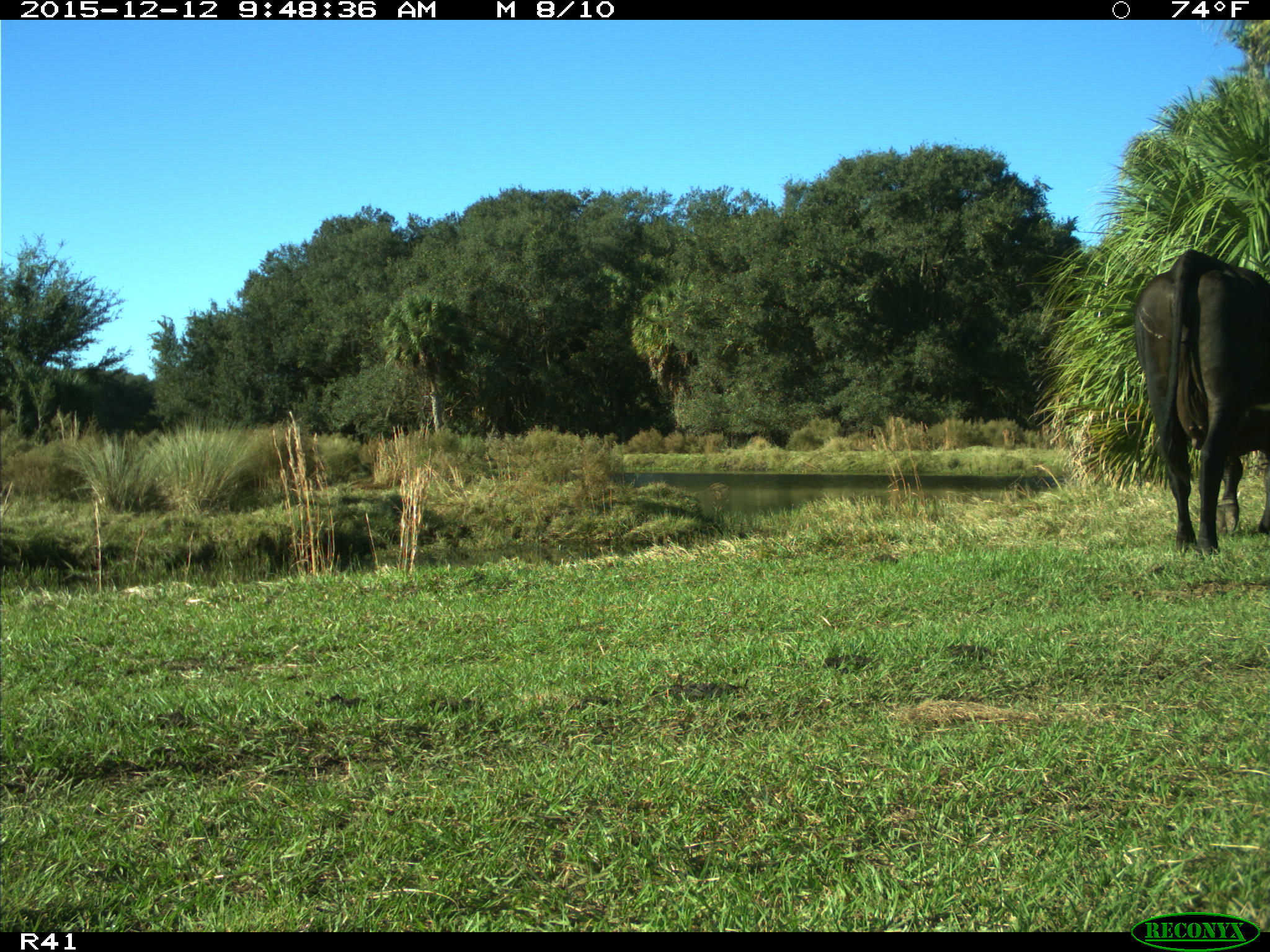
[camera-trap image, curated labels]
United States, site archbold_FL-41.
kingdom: Animalia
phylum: Chordata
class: Mammalia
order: Artiodactyla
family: Bovidae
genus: Bos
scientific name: Bos taurus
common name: domestic cow